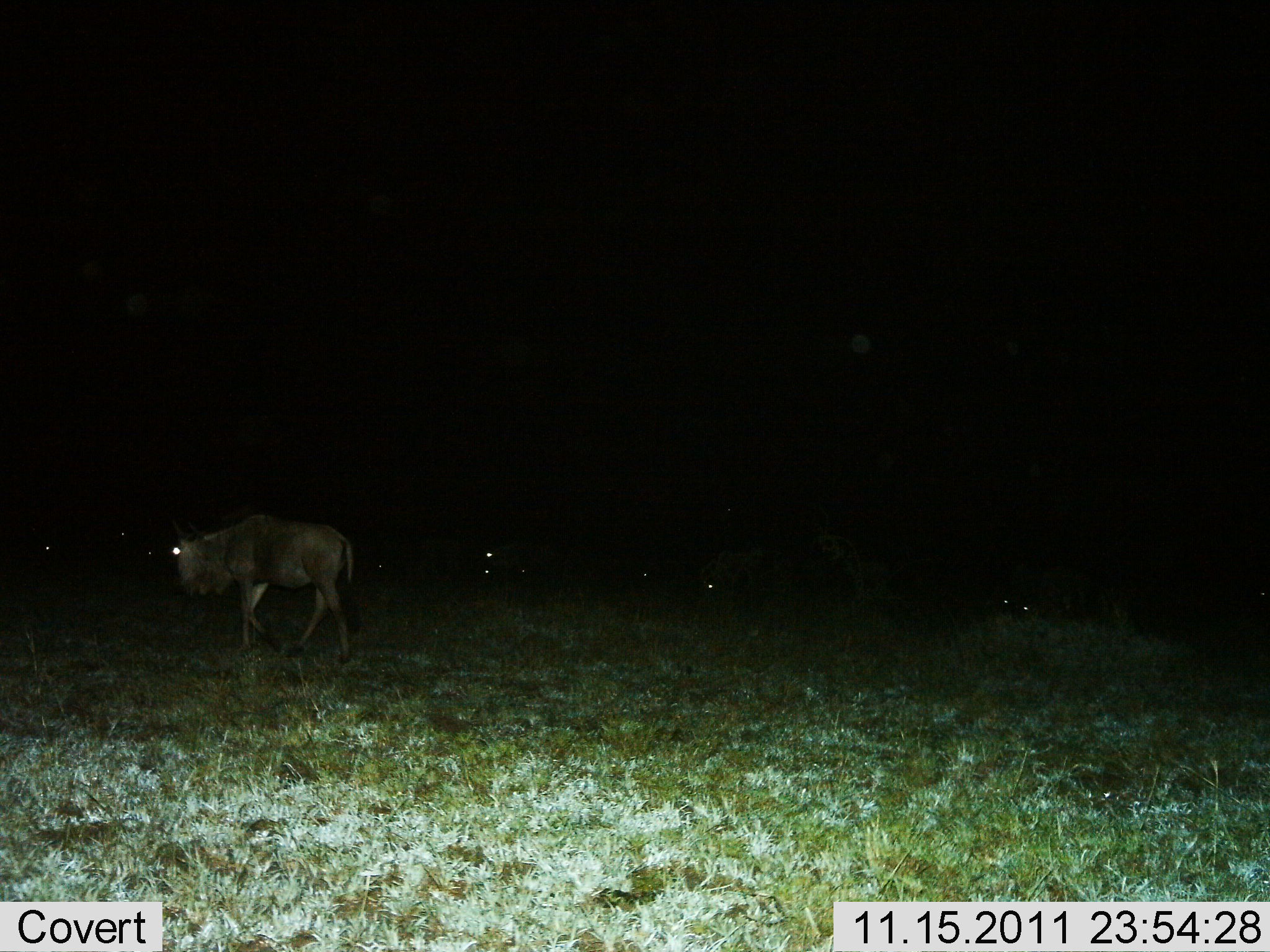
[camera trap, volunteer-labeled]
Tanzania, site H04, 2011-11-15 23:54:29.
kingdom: Animalia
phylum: Chordata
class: Mammalia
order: Artiodactyla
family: Bovidae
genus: Connochaetes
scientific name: Connochaetes taurinus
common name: blue wildebeest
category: wildebeest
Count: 6.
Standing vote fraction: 14%.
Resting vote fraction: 14%.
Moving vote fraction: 86%.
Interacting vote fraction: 0%.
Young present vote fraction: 0%.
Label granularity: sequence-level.